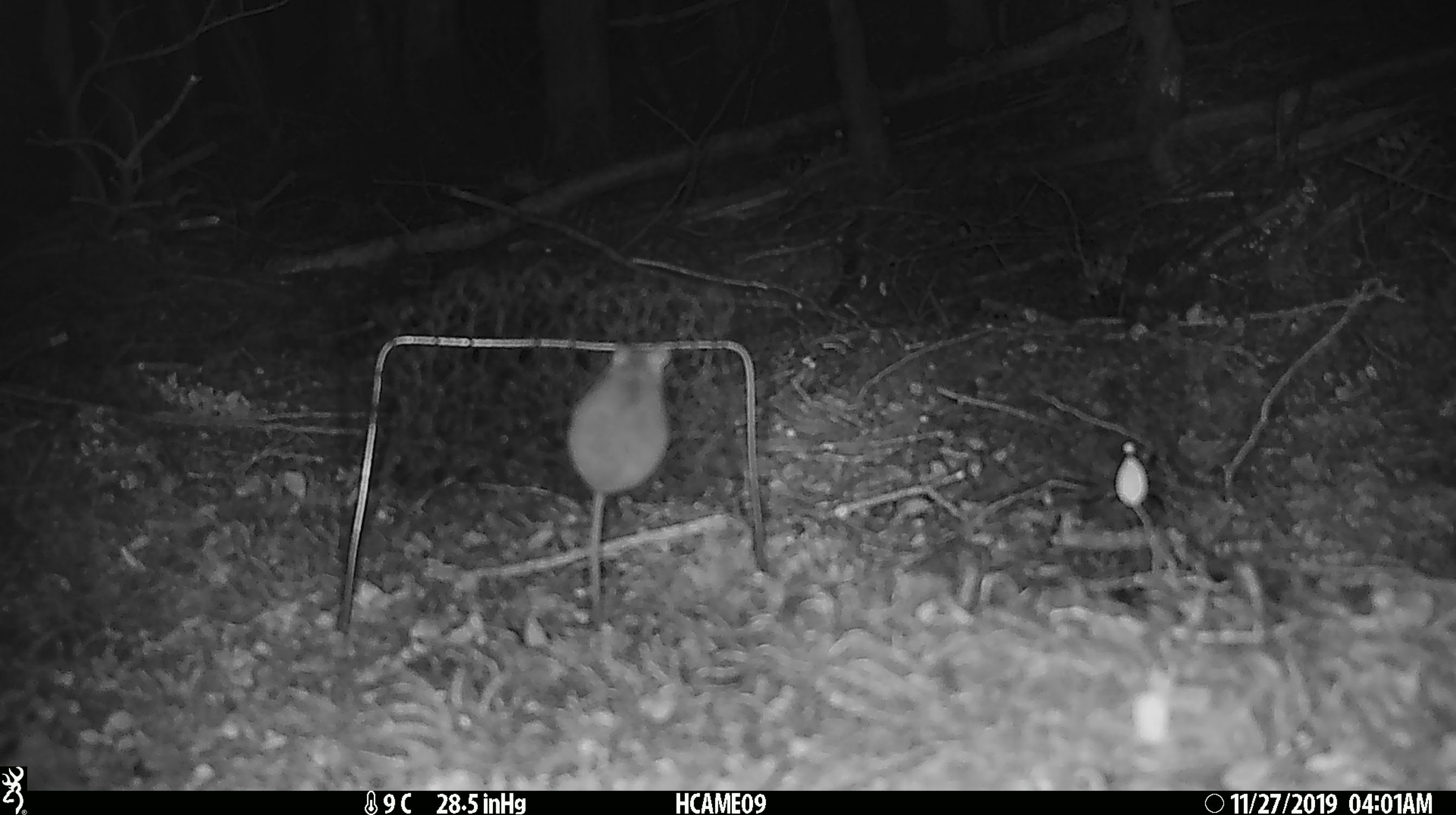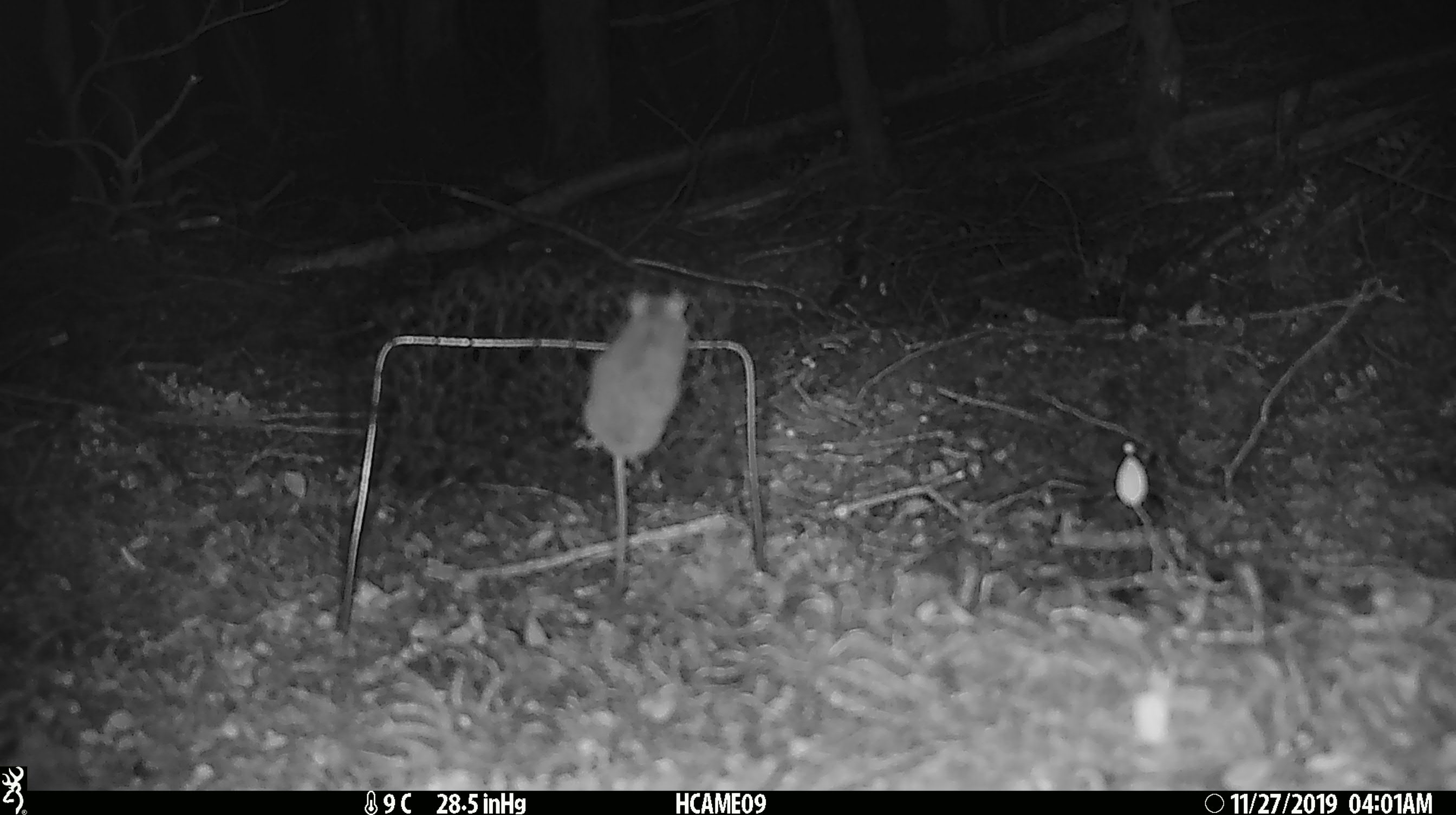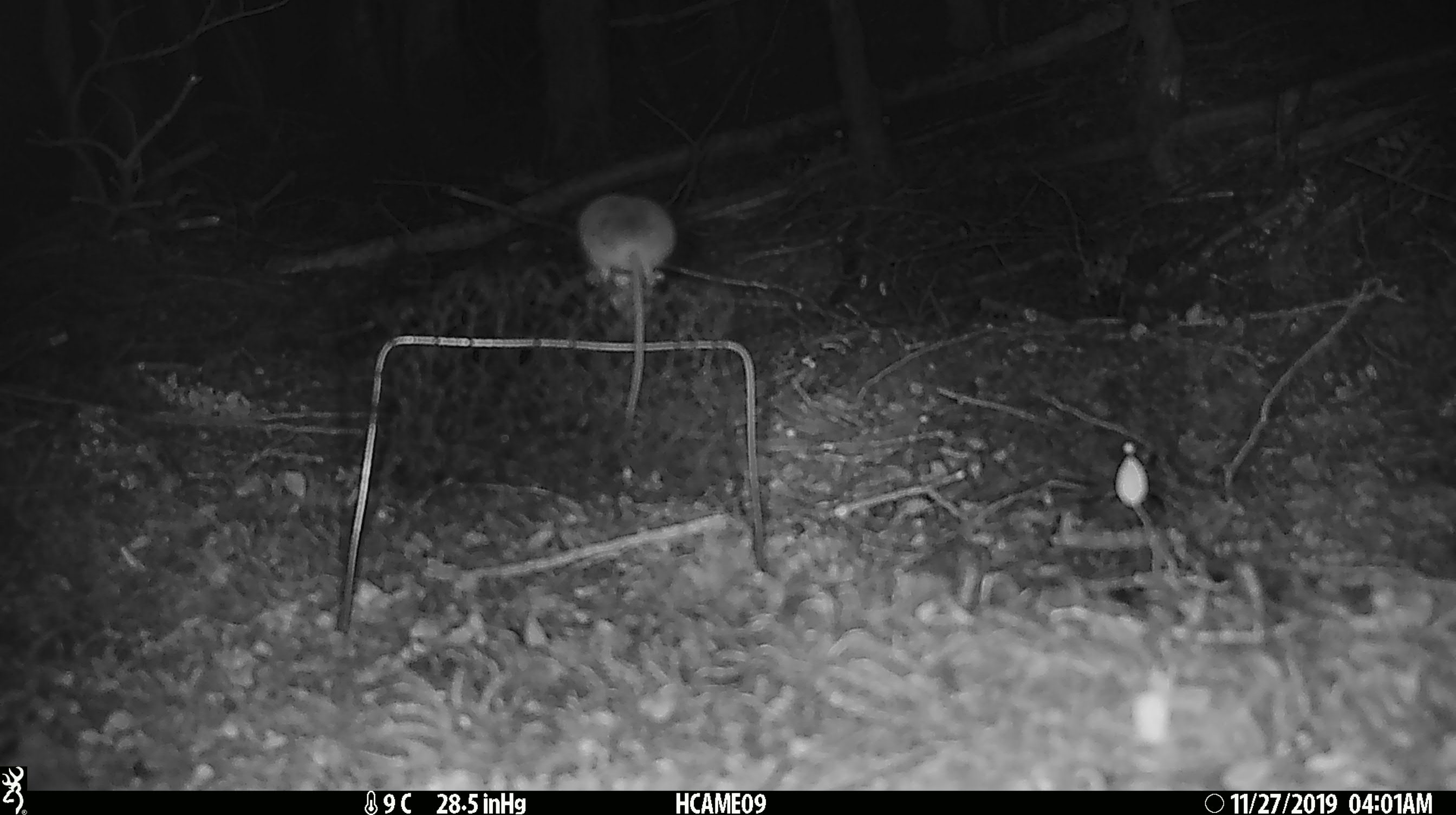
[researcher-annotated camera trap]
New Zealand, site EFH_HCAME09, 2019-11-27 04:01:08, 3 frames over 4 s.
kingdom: Animalia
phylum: Chordata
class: Mammalia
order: Rodentia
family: Muridae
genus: Mus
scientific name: Mus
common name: mouse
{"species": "mouse (Mus)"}